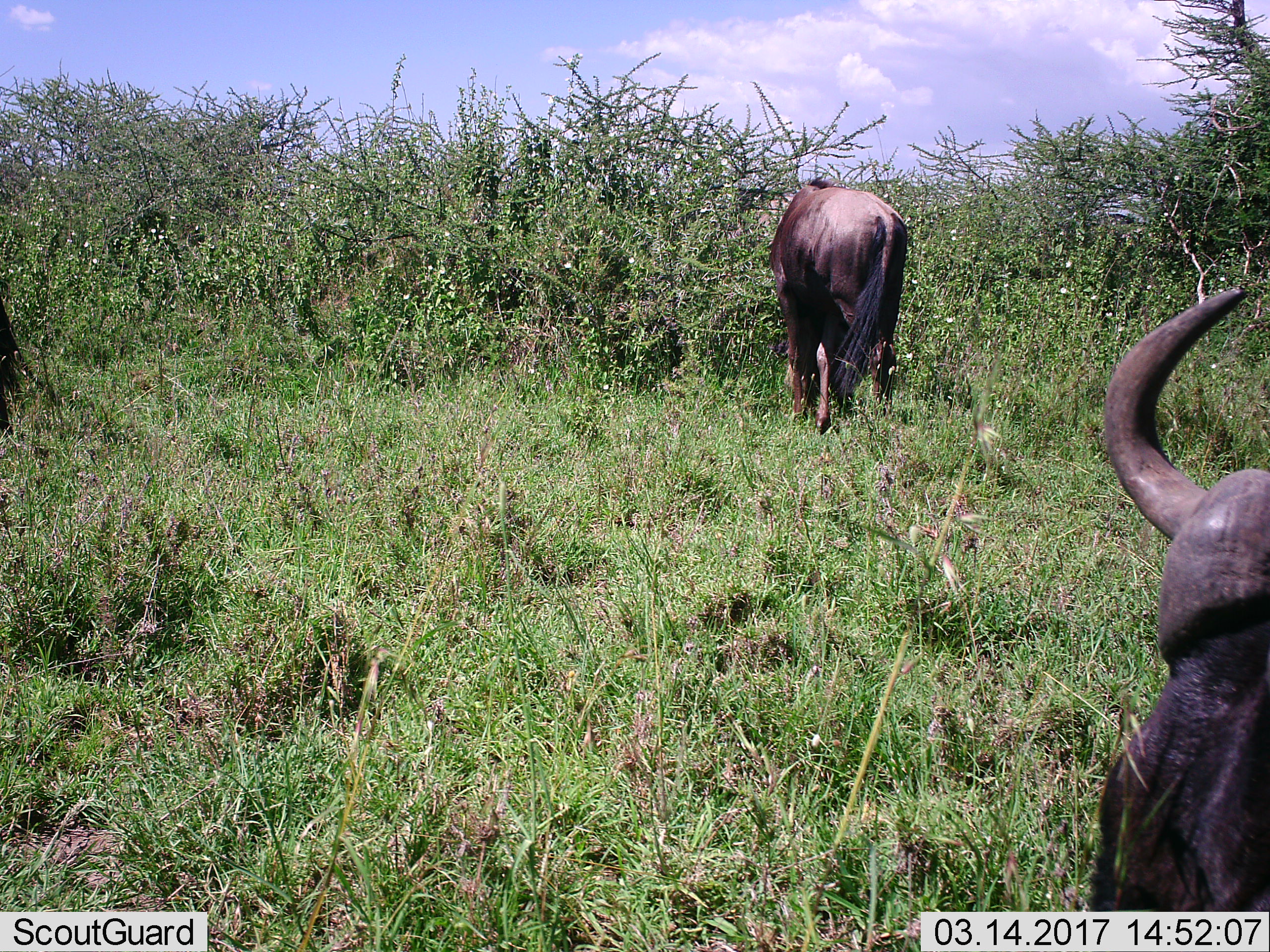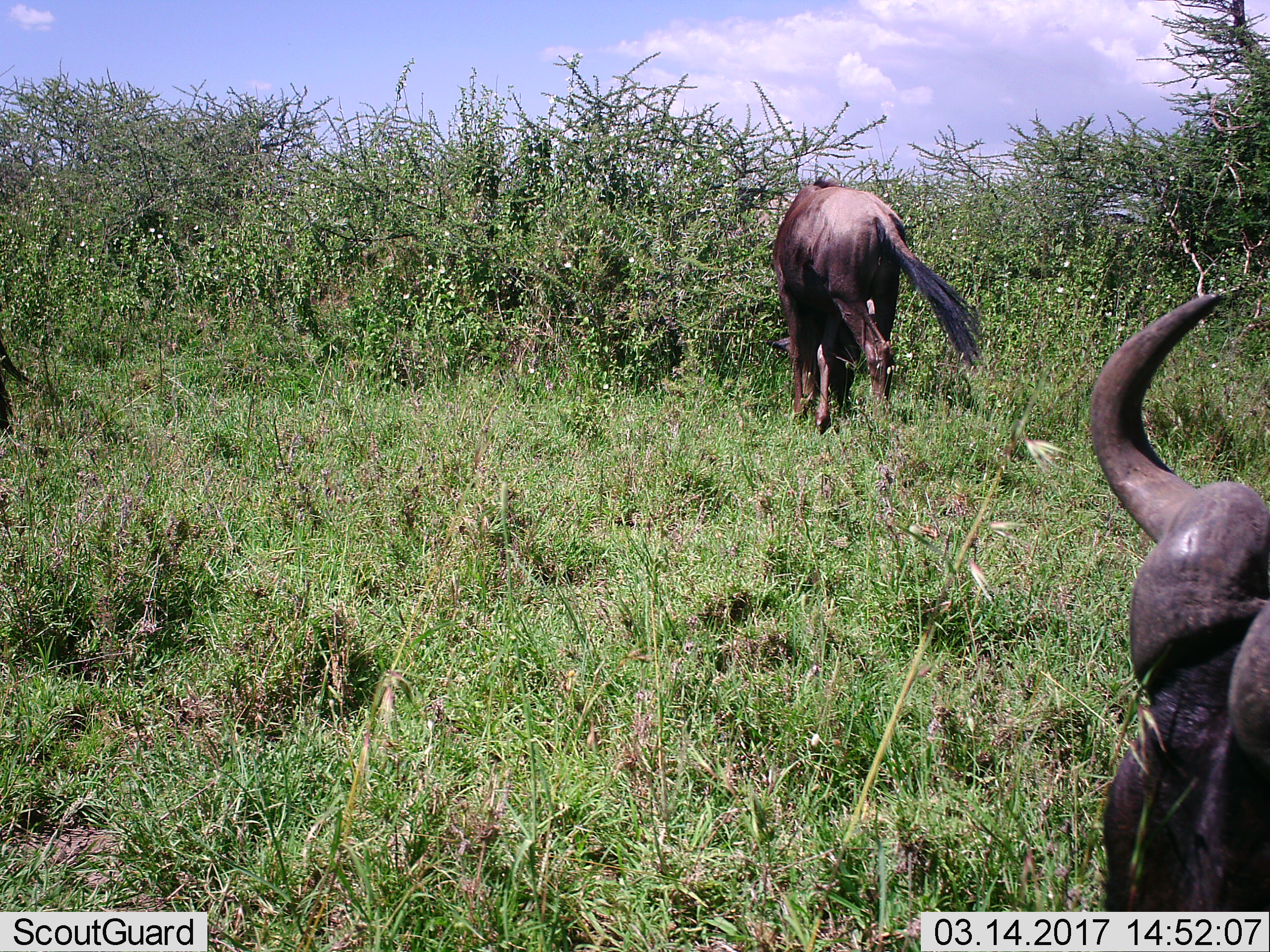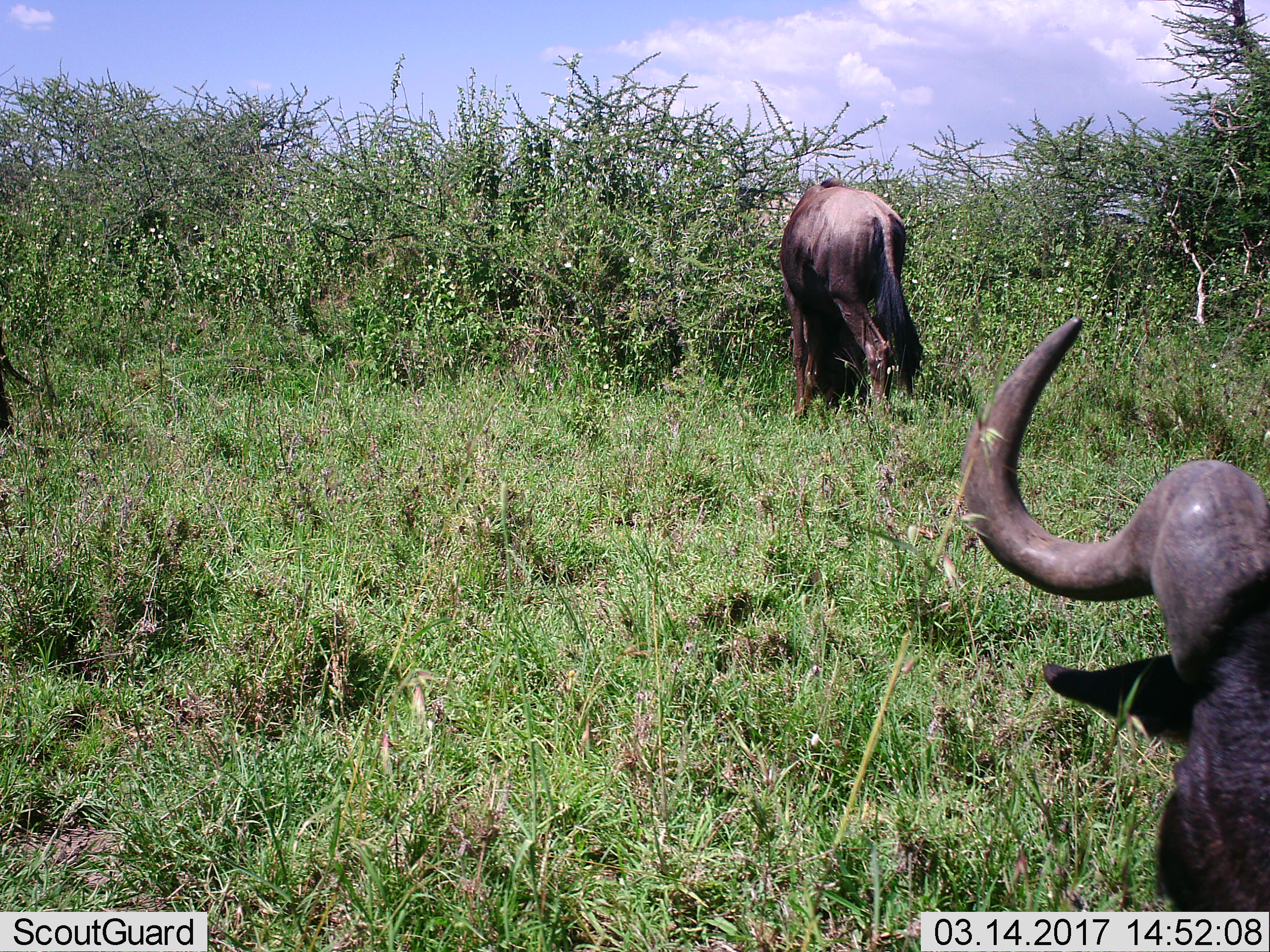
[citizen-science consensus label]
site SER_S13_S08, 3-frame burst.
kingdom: Animalia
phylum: Chordata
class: Mammalia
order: Artiodactyla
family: Bovidae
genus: Connochaetes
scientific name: Connochaetes taurinus taurinus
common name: blue wildebeest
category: wildebeestblue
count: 2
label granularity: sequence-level